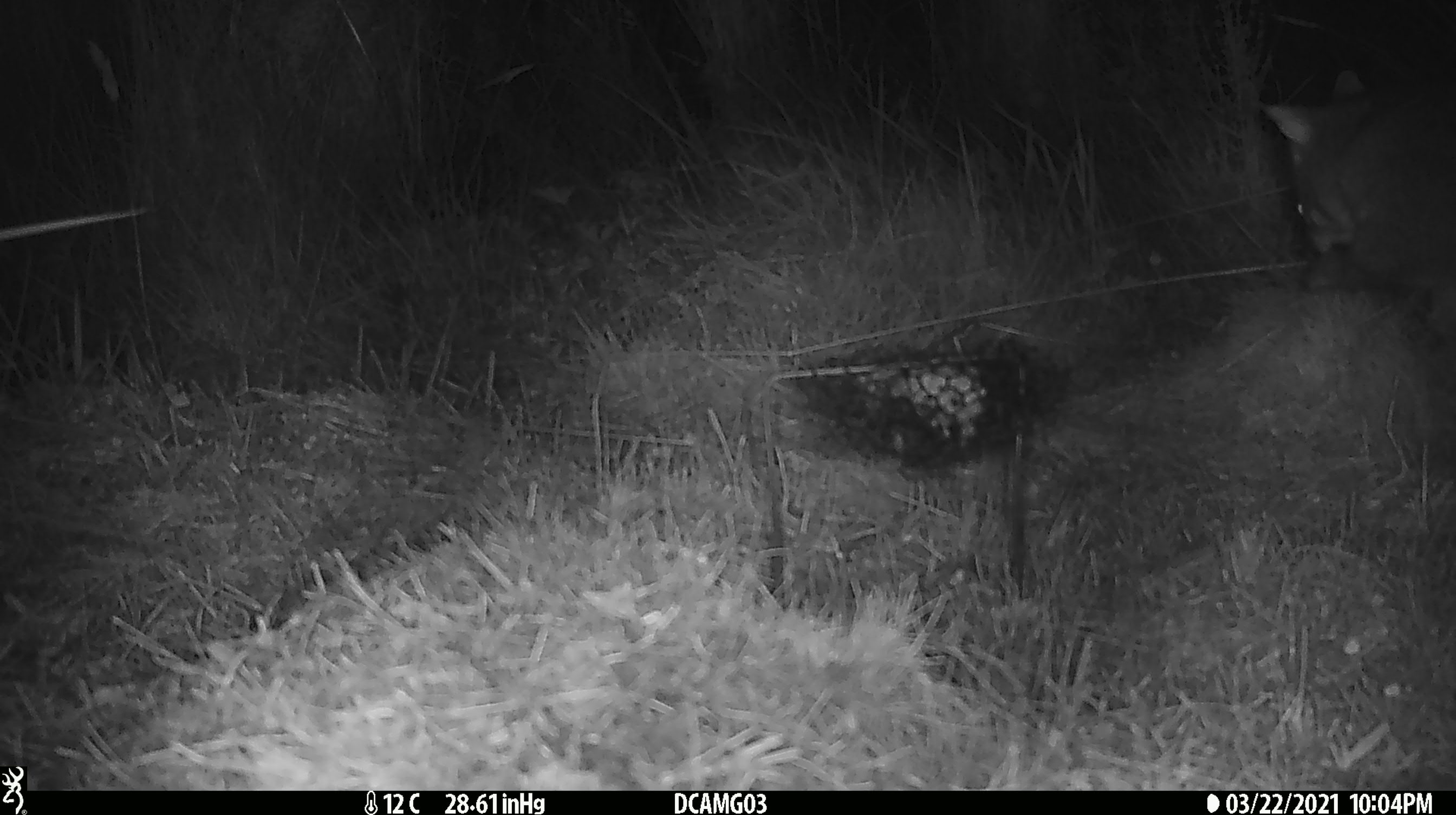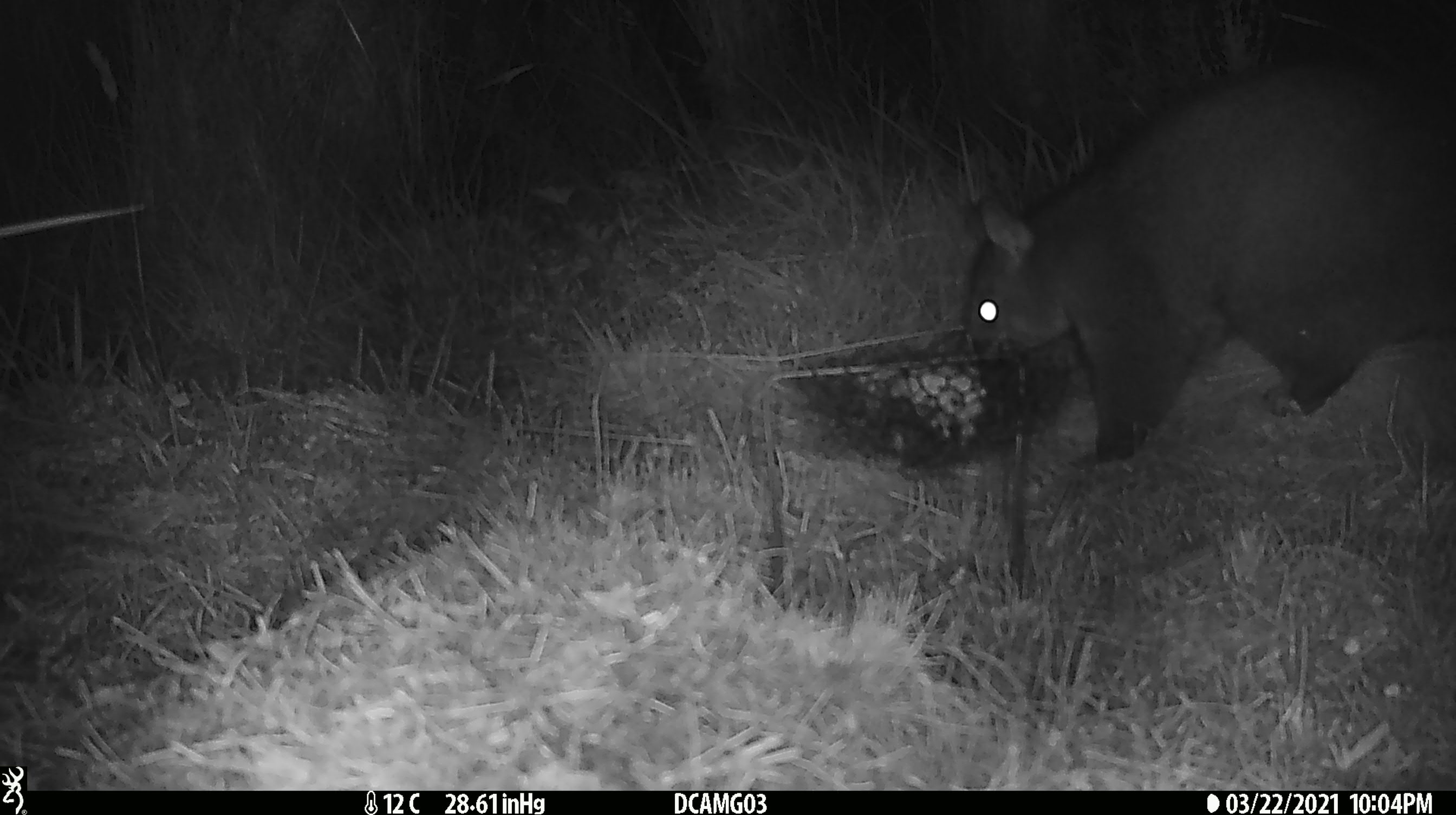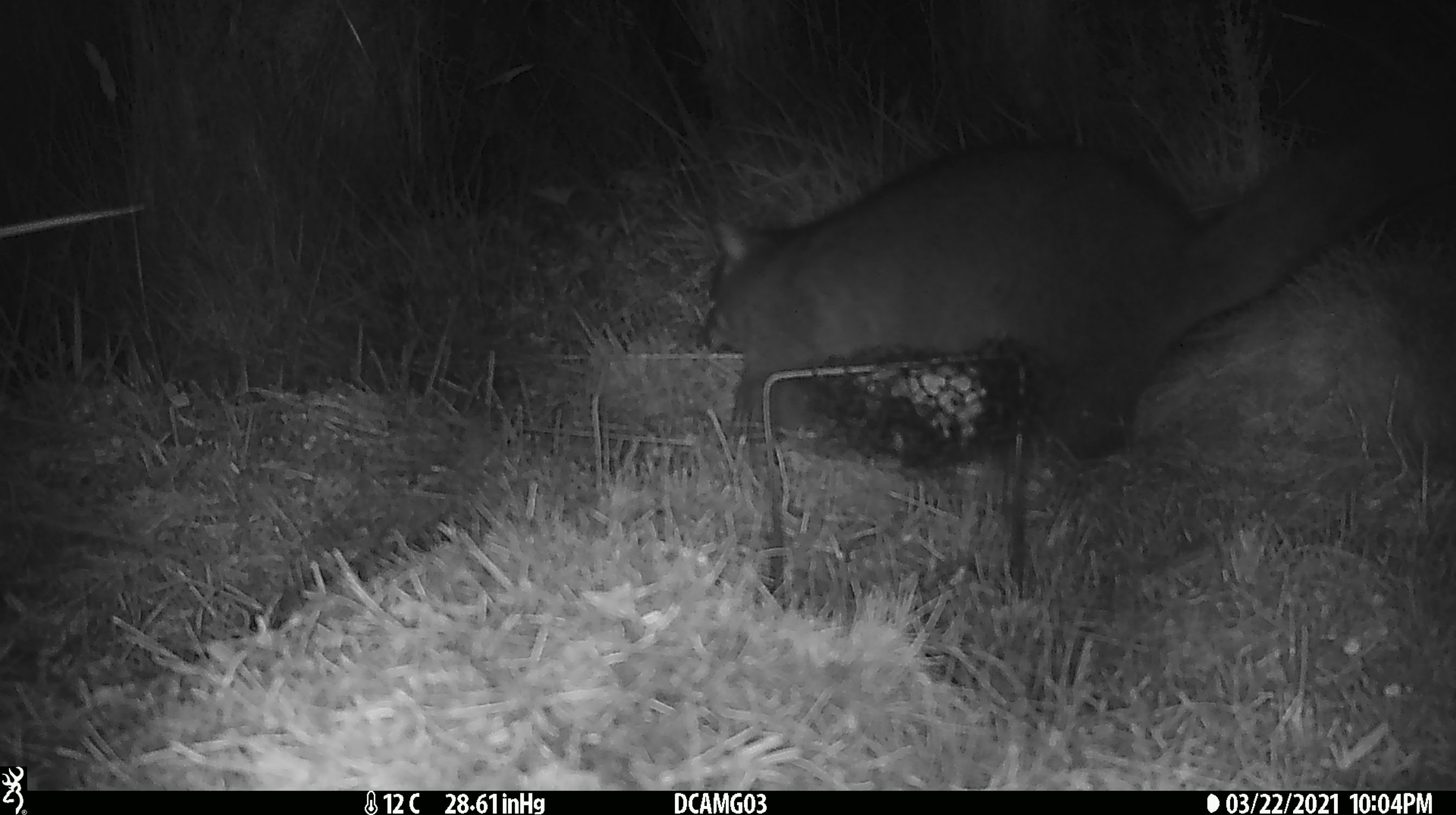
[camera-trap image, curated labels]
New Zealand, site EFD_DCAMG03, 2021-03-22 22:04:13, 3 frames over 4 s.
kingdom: Animalia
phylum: Chordata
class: Mammalia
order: Diprotodontia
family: Phalangeridae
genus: Trichosurus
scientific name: Trichosurus vulpecula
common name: common brushtail possum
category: possum